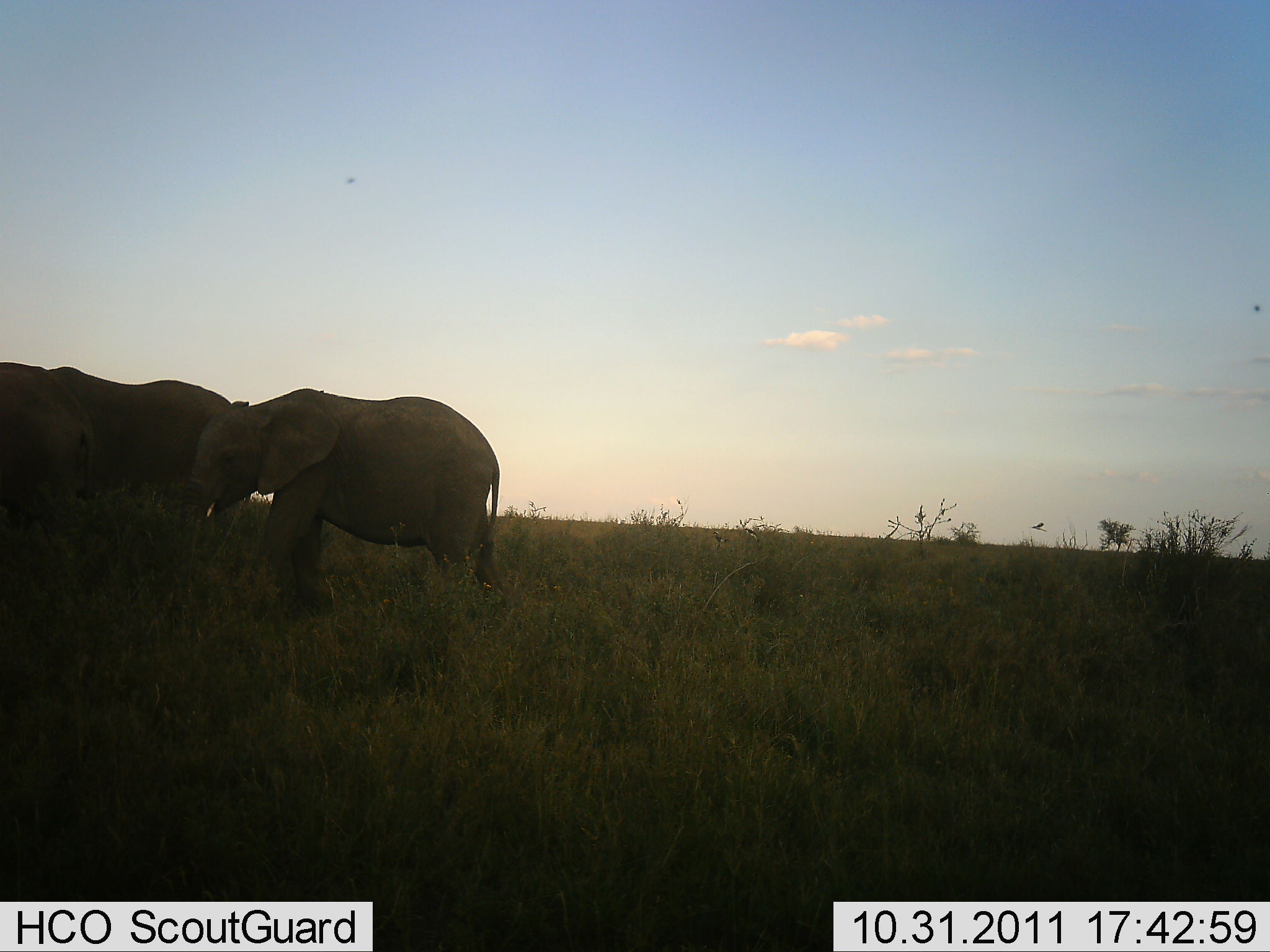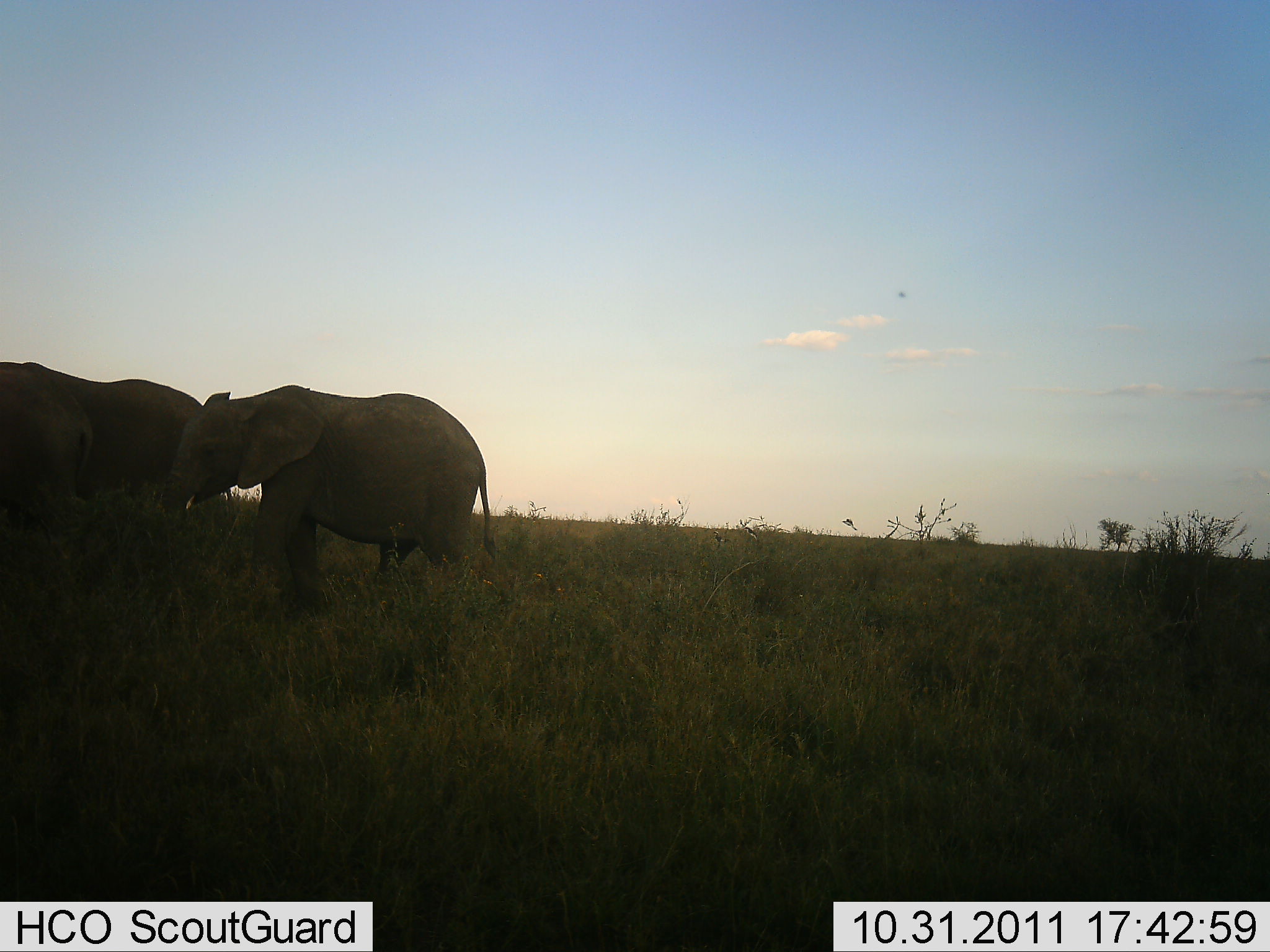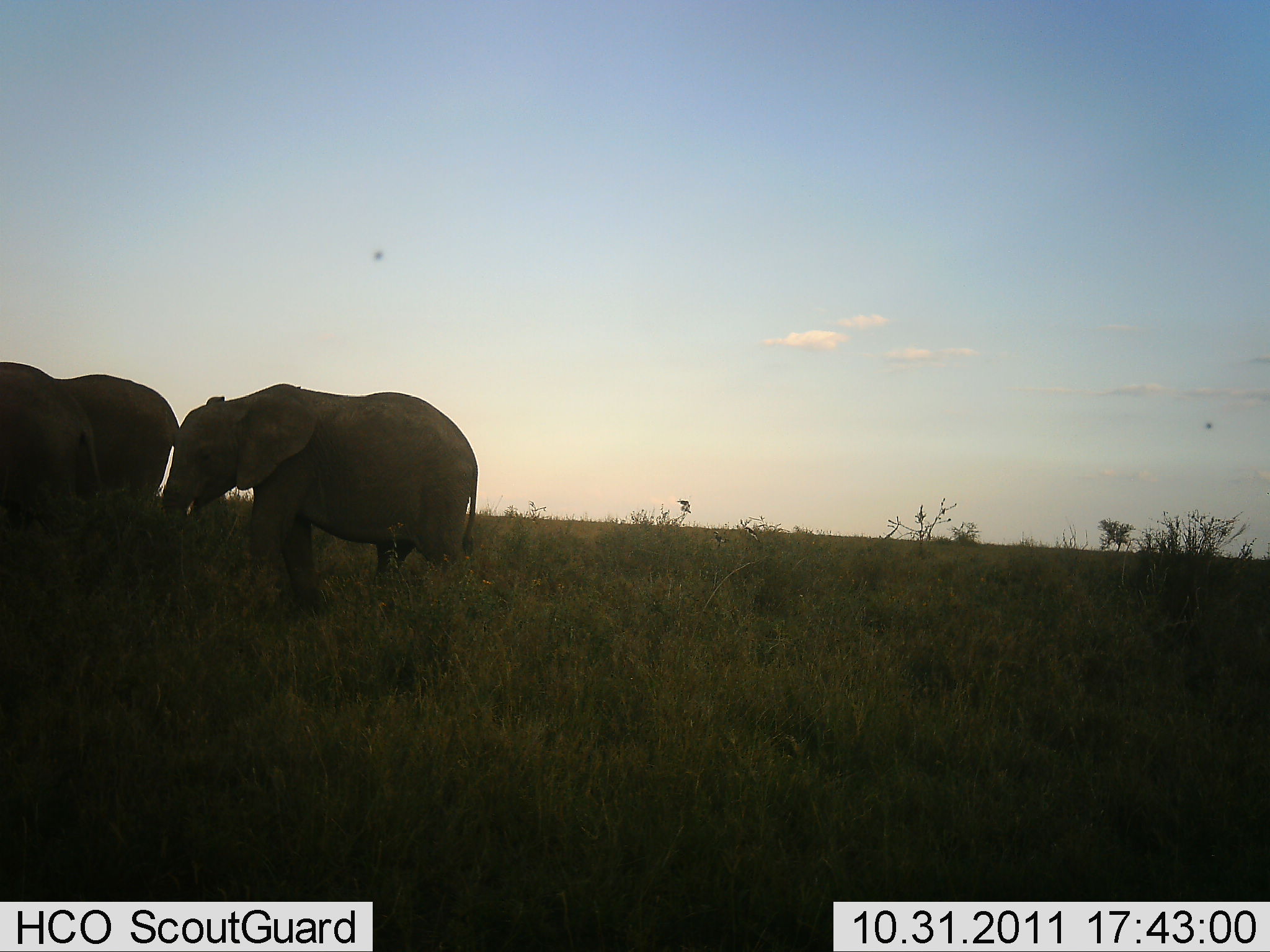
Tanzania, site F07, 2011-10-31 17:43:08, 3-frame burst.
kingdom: Animalia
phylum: Chordata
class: Mammalia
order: Proboscidea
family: Elephantidae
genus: Loxodonta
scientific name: Loxodonta africana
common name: african bush elephant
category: elephant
Elephant (african bush elephant) (Loxodonta africana), count 3. Behavior (volunteer vote fractions): standing 36%, resting 0%, moving 71%, interacting 0%. Young present (vote fraction): 7%. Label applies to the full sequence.